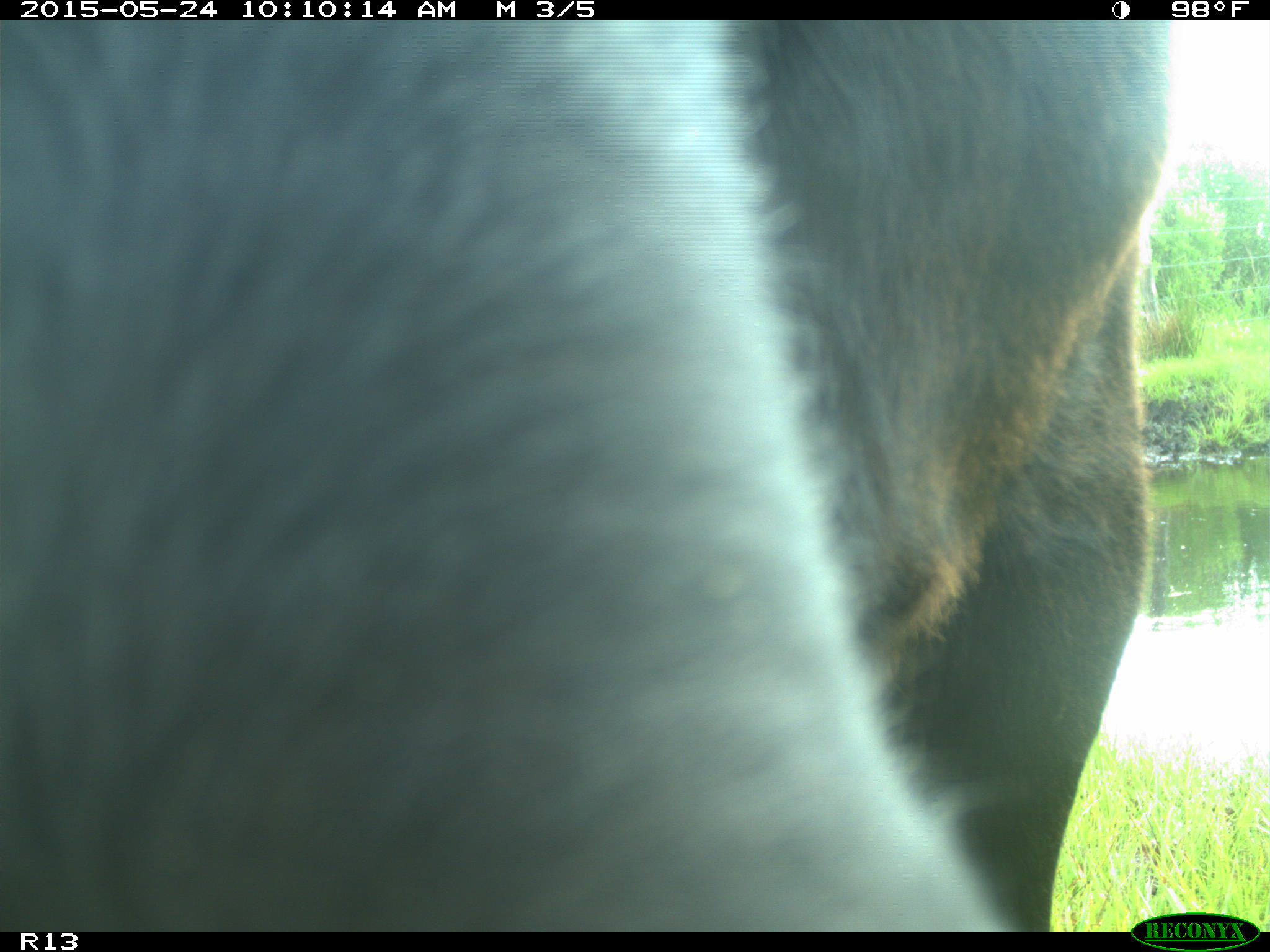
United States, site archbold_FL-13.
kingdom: Animalia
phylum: Chordata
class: Mammalia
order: Artiodactyla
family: Bovidae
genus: Bos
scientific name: Bos taurus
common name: domestic cow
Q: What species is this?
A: Bos taurus (domestic cow).